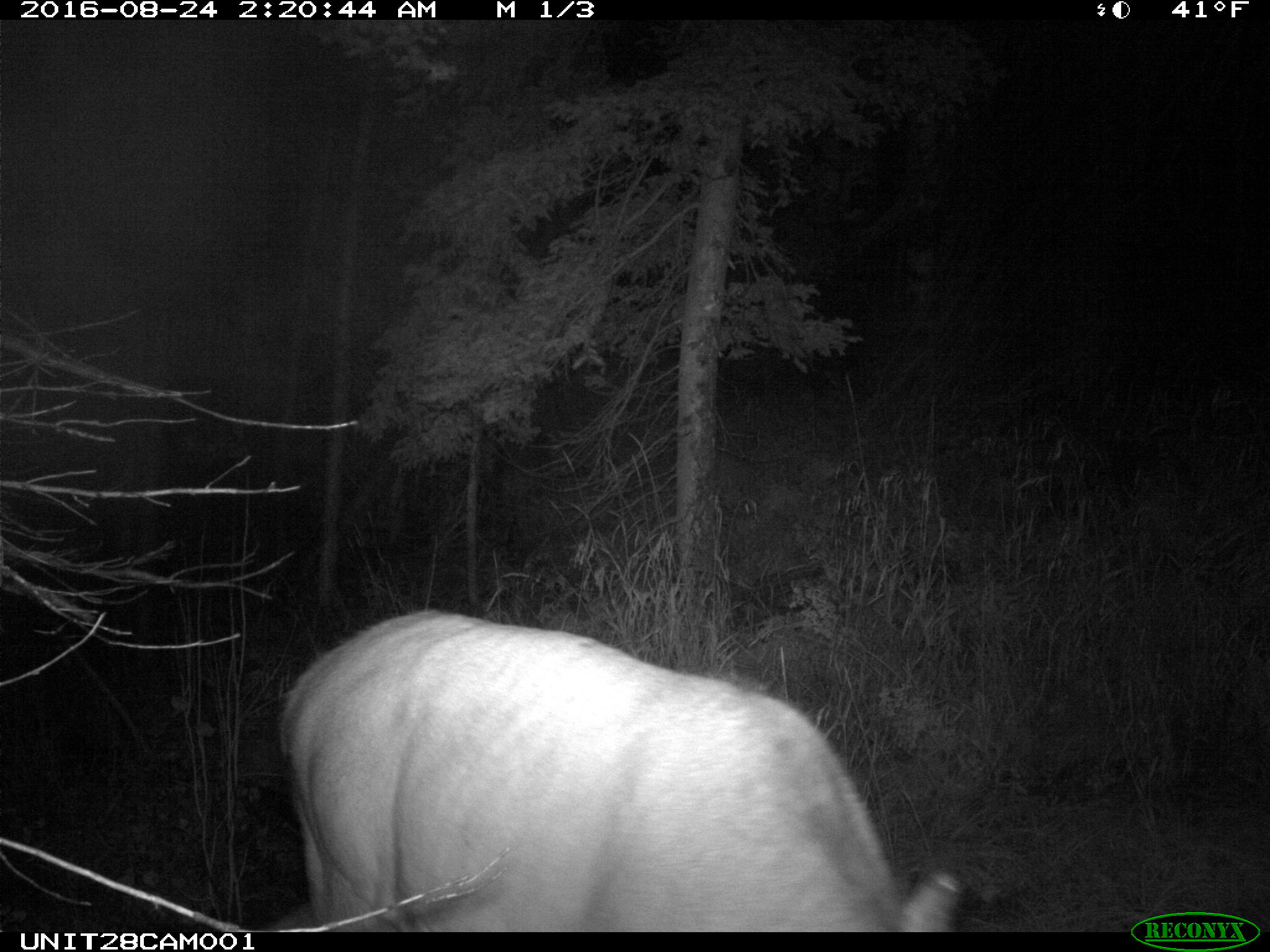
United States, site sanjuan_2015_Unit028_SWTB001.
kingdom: Animalia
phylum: Chordata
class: Mammalia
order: Artiodactyla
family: Cervidae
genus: Cervus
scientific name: Cervus elaphus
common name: red deer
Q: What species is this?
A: Cervus elaphus (red deer).